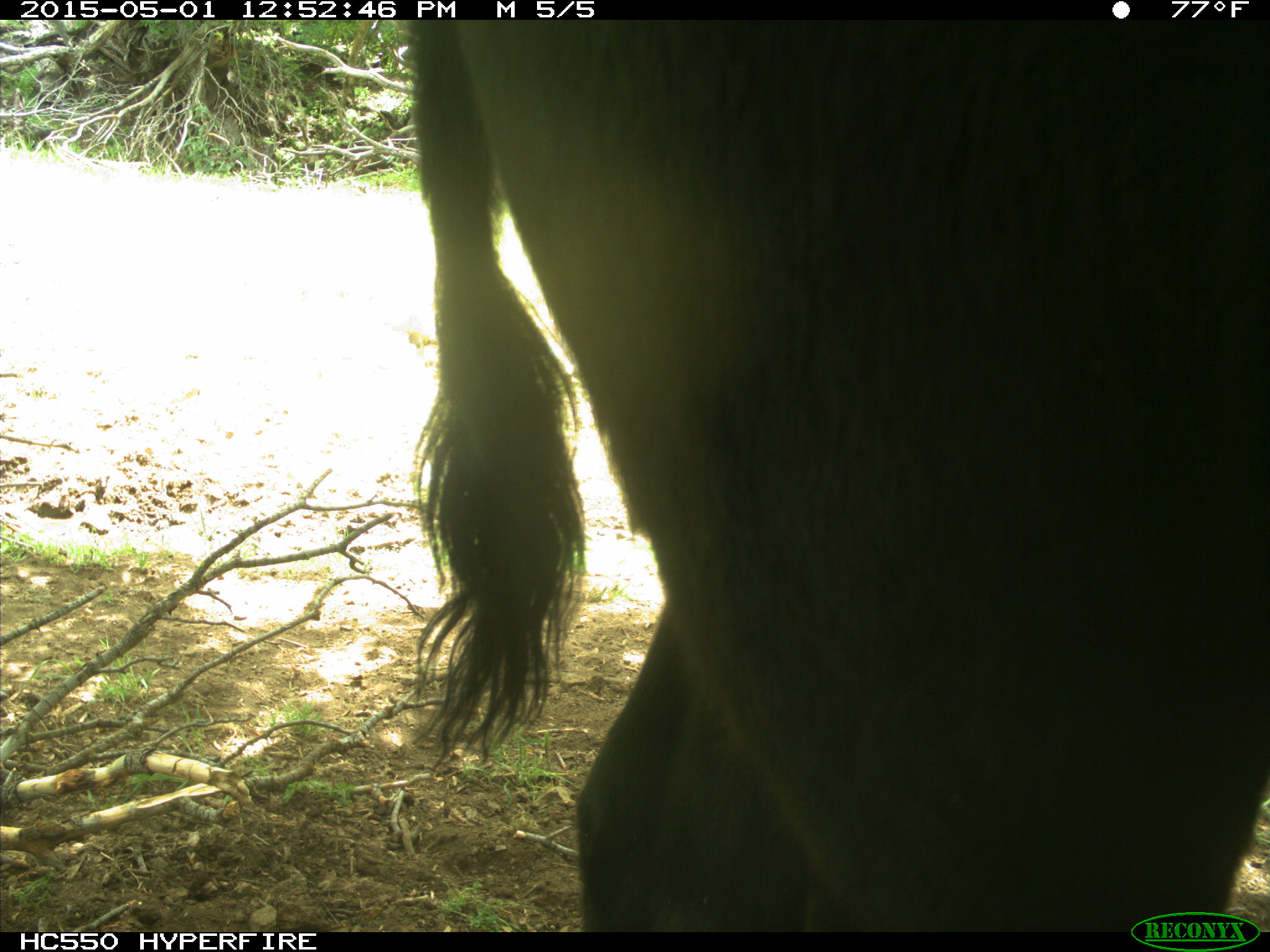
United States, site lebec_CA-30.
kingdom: Animalia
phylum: Chordata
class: Mammalia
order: Artiodactyla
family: Bovidae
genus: Bos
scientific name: Bos taurus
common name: domestic cow